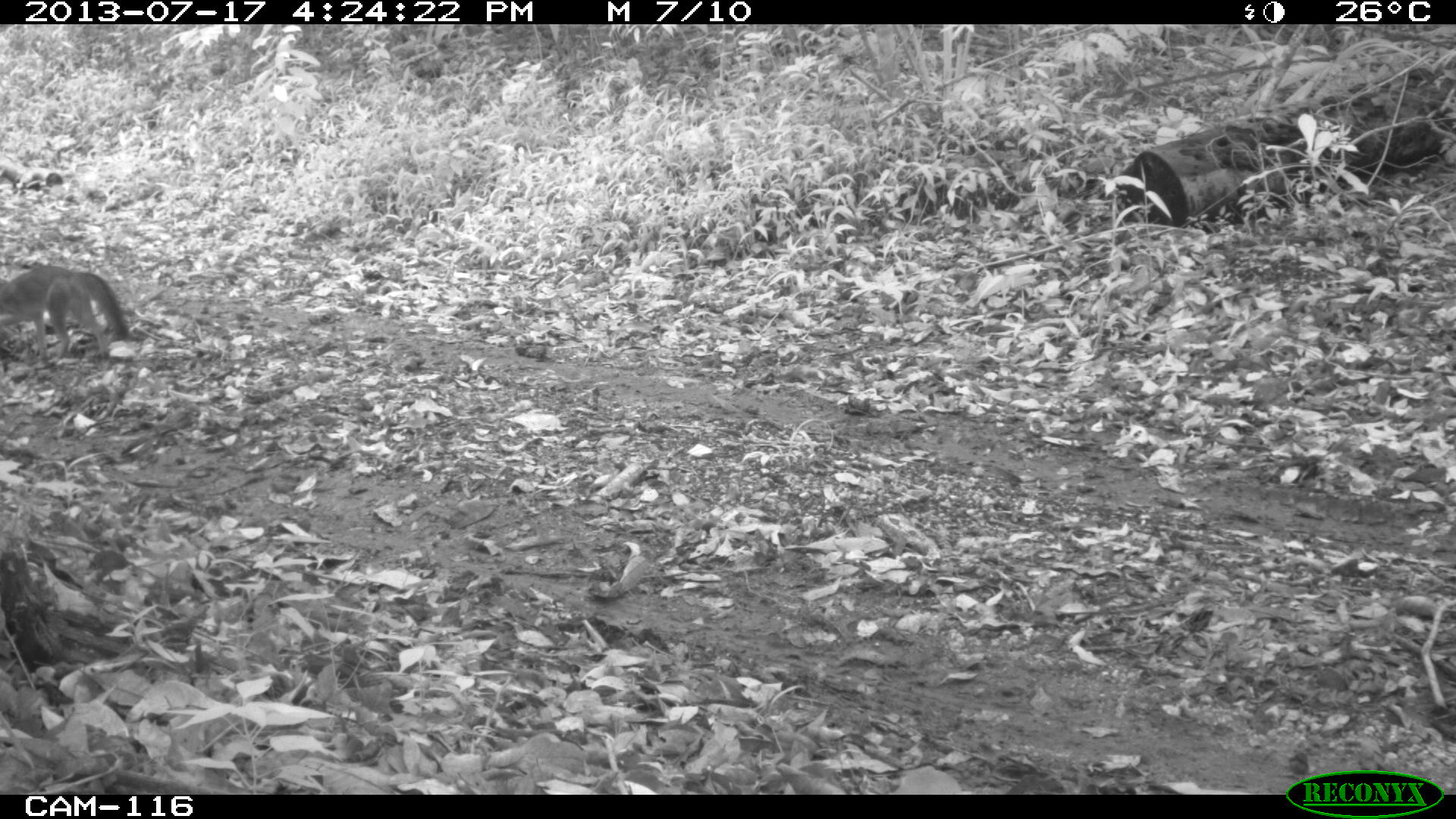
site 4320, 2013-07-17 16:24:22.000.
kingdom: Animalia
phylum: Chordata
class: Mammalia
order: Carnivora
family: Canidae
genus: Urocyon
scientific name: Urocyon cinereoargenteus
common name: gray fox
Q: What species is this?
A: Urocyon cinereoargenteus (gray fox).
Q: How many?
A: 1.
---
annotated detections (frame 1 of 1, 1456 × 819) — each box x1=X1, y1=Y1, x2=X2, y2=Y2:
urocyon cinereoargenteus: x1=0, y1=265, x2=129, y2=366